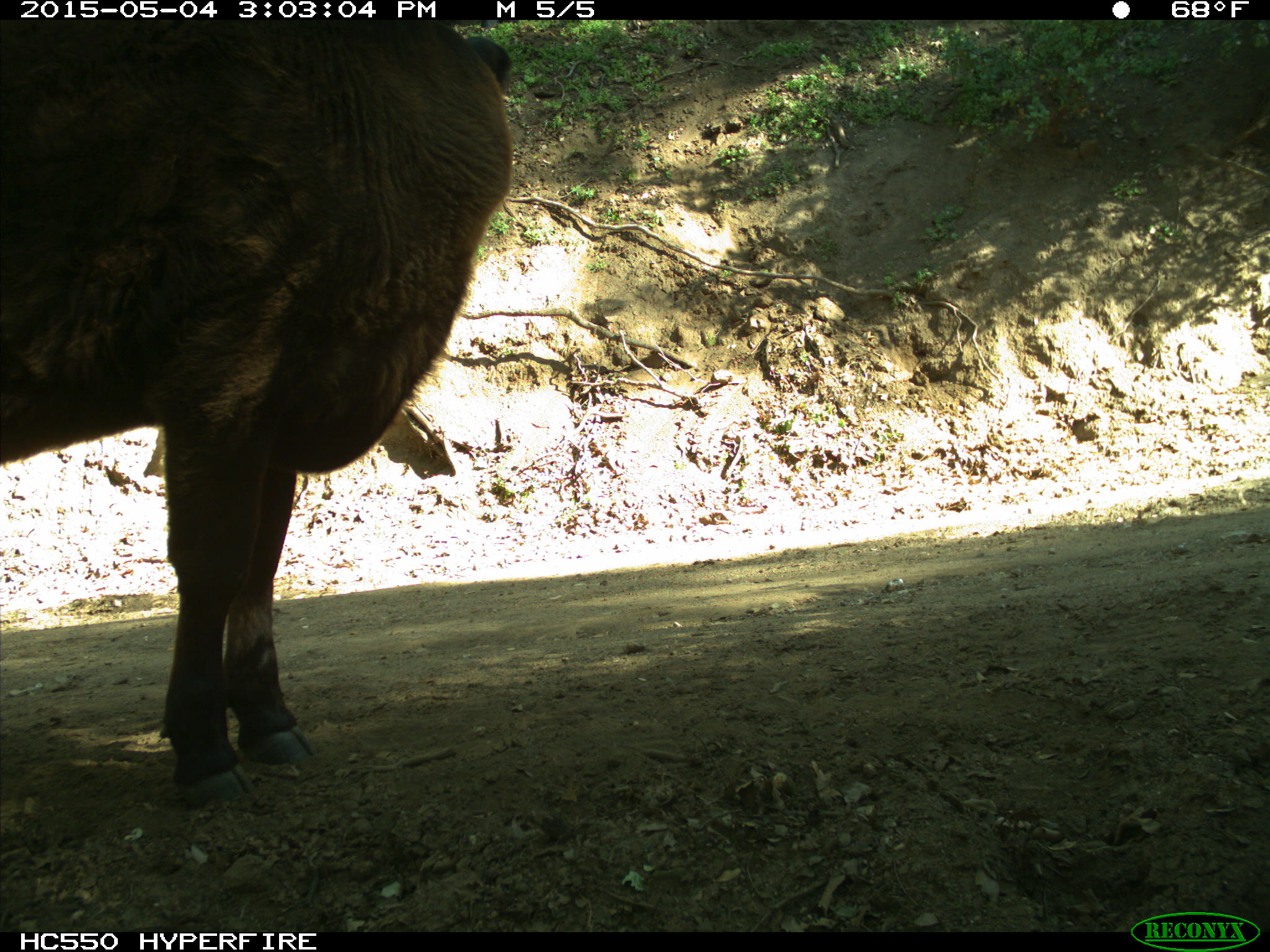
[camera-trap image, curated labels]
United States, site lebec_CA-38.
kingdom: Animalia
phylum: Chordata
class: Mammalia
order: Artiodactyla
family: Bovidae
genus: Bos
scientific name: Bos taurus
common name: domestic cow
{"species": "Bos taurus (domestic cow)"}